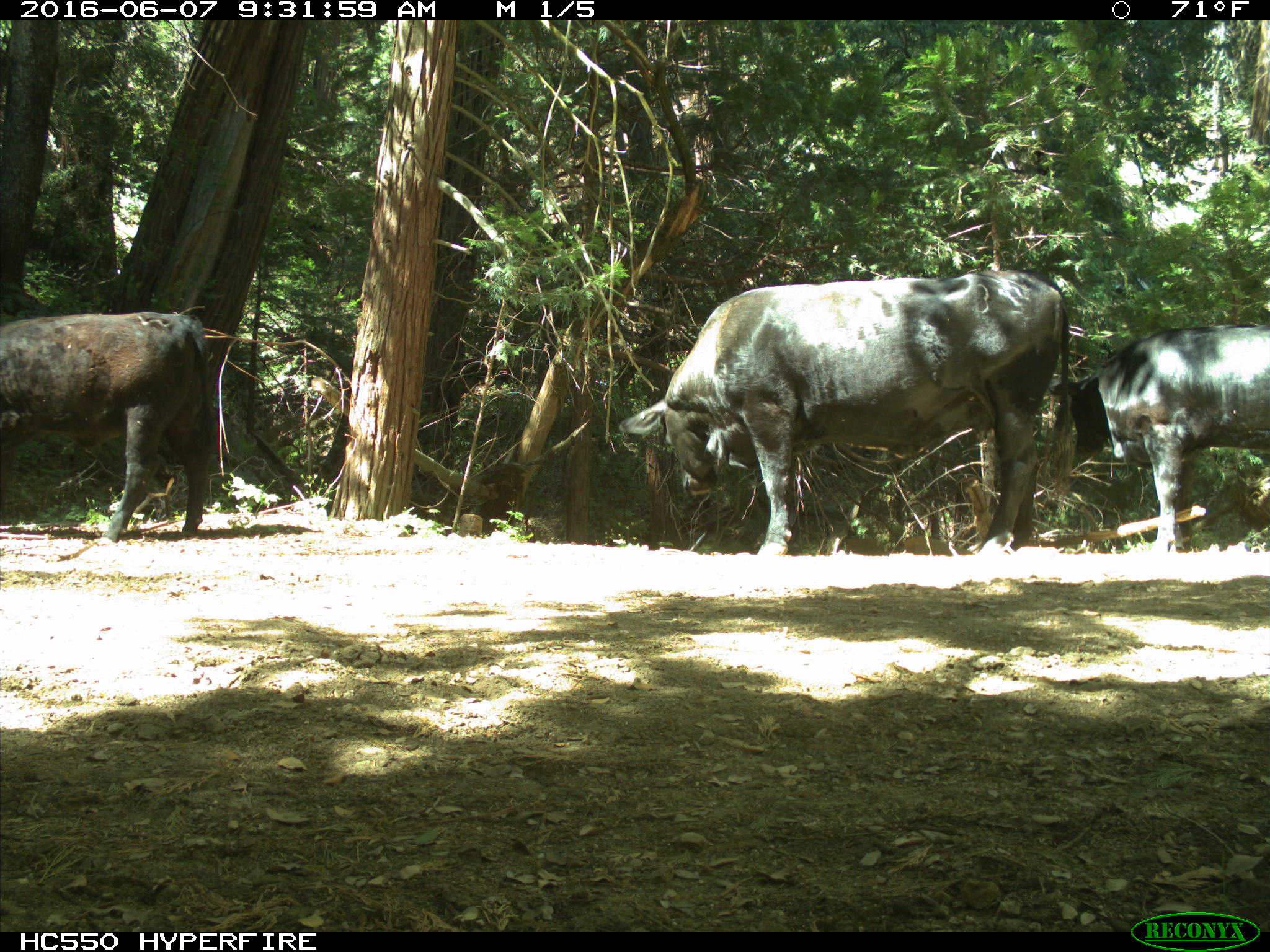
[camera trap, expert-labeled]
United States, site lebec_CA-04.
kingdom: Animalia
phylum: Chordata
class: Mammalia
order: Artiodactyla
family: Bovidae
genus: Bos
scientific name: Bos taurus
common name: domestic cow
Bos taurus (domestic cow).